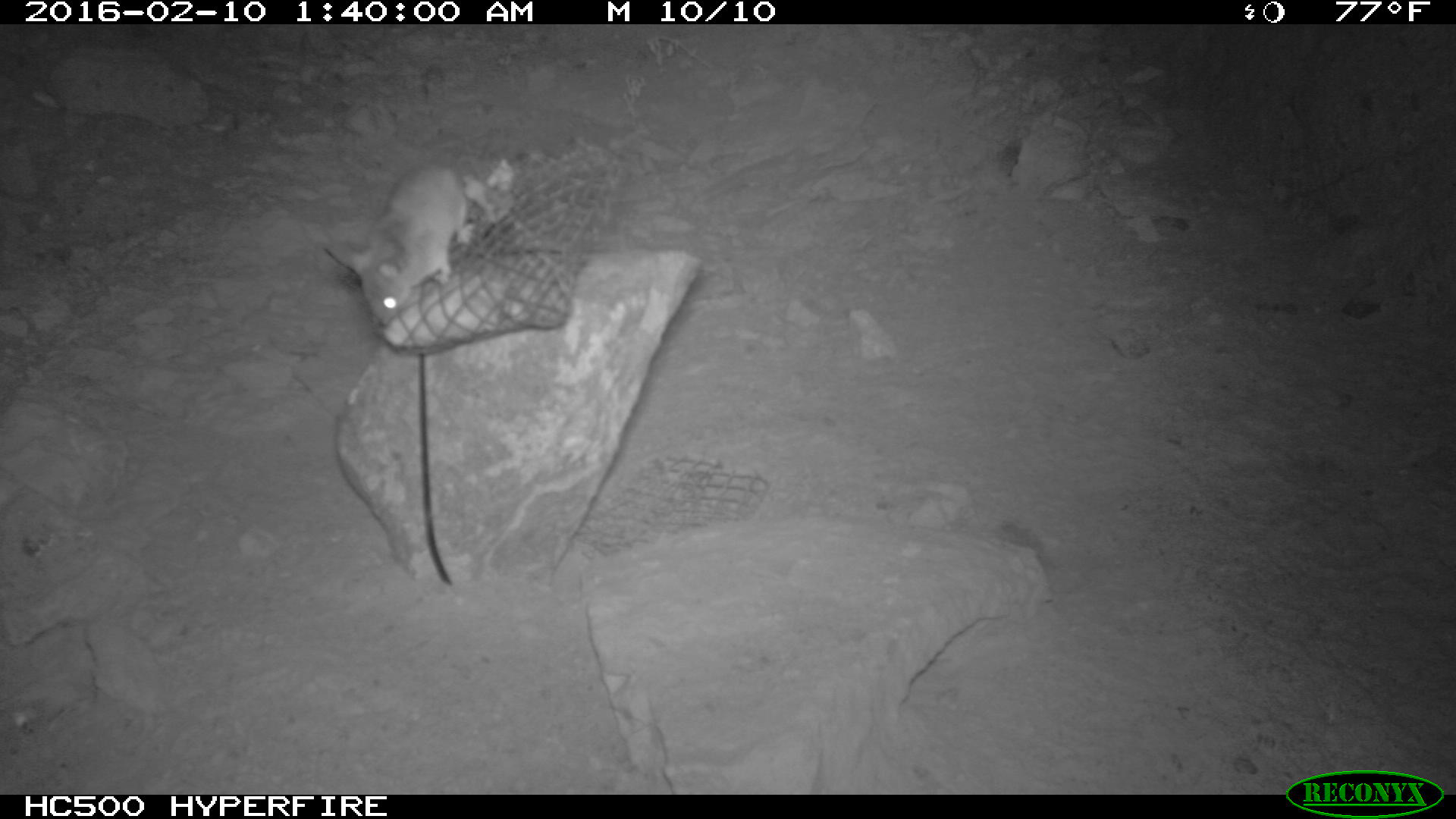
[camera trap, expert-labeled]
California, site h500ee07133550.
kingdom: Animalia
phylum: Chordata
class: Mammalia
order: Rodentia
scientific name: Rodentia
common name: rodent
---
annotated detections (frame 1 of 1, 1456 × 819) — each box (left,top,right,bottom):
rodent: (322,162,467,325)